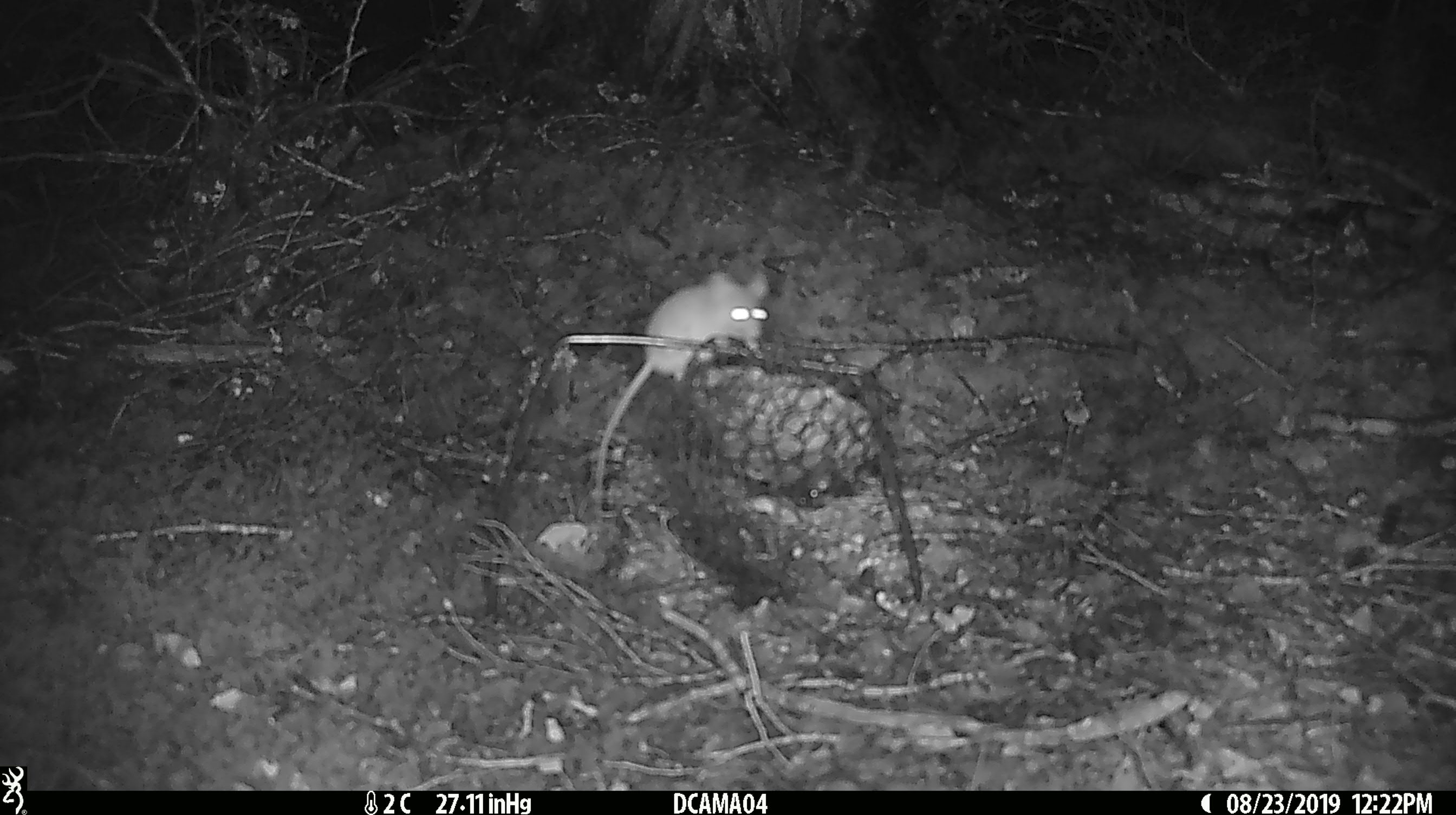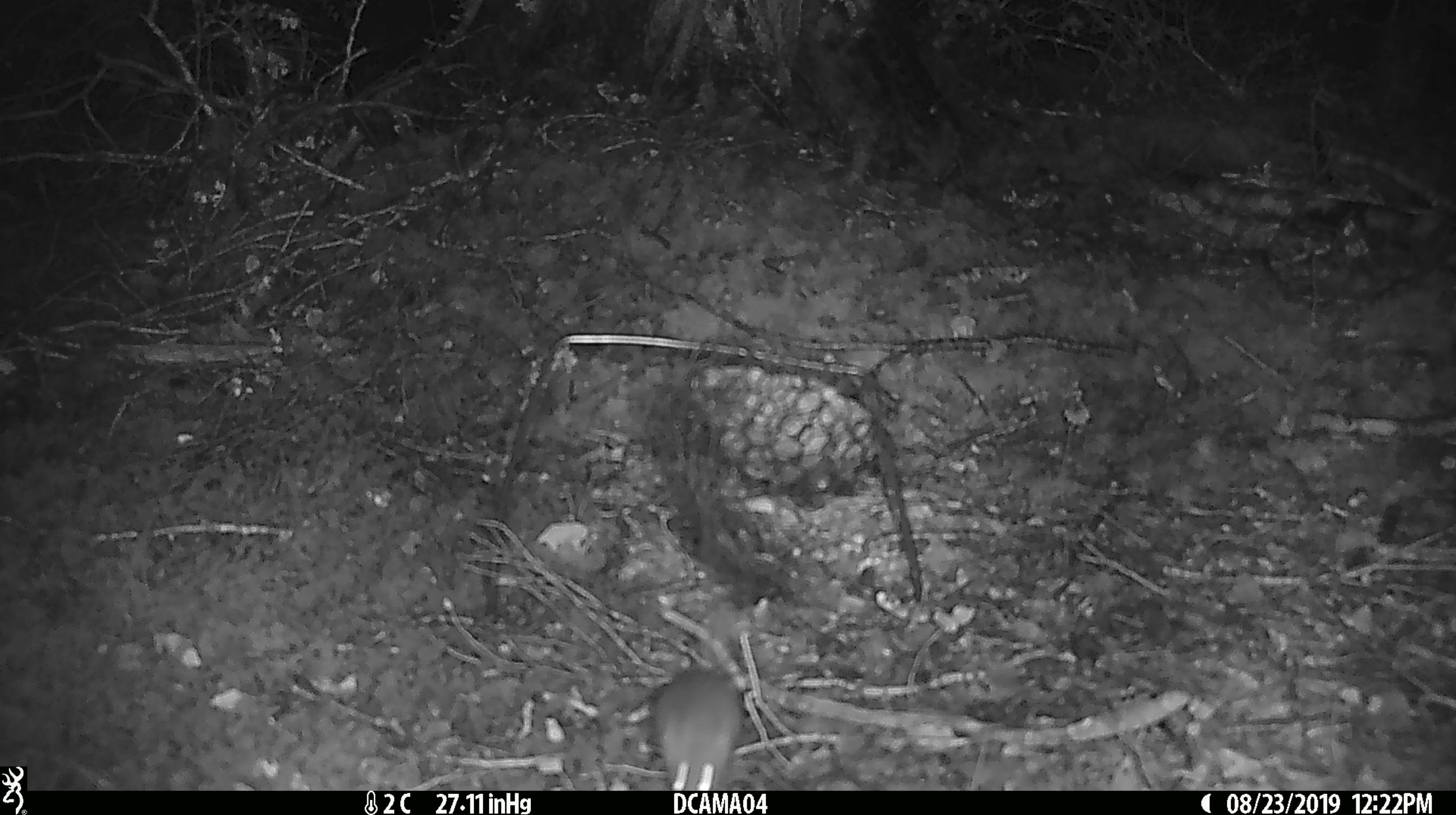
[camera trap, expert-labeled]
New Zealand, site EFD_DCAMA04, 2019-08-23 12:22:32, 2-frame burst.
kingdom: Animalia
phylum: Chordata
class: Mammalia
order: Rodentia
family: Muridae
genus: Mus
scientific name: Mus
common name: mouse